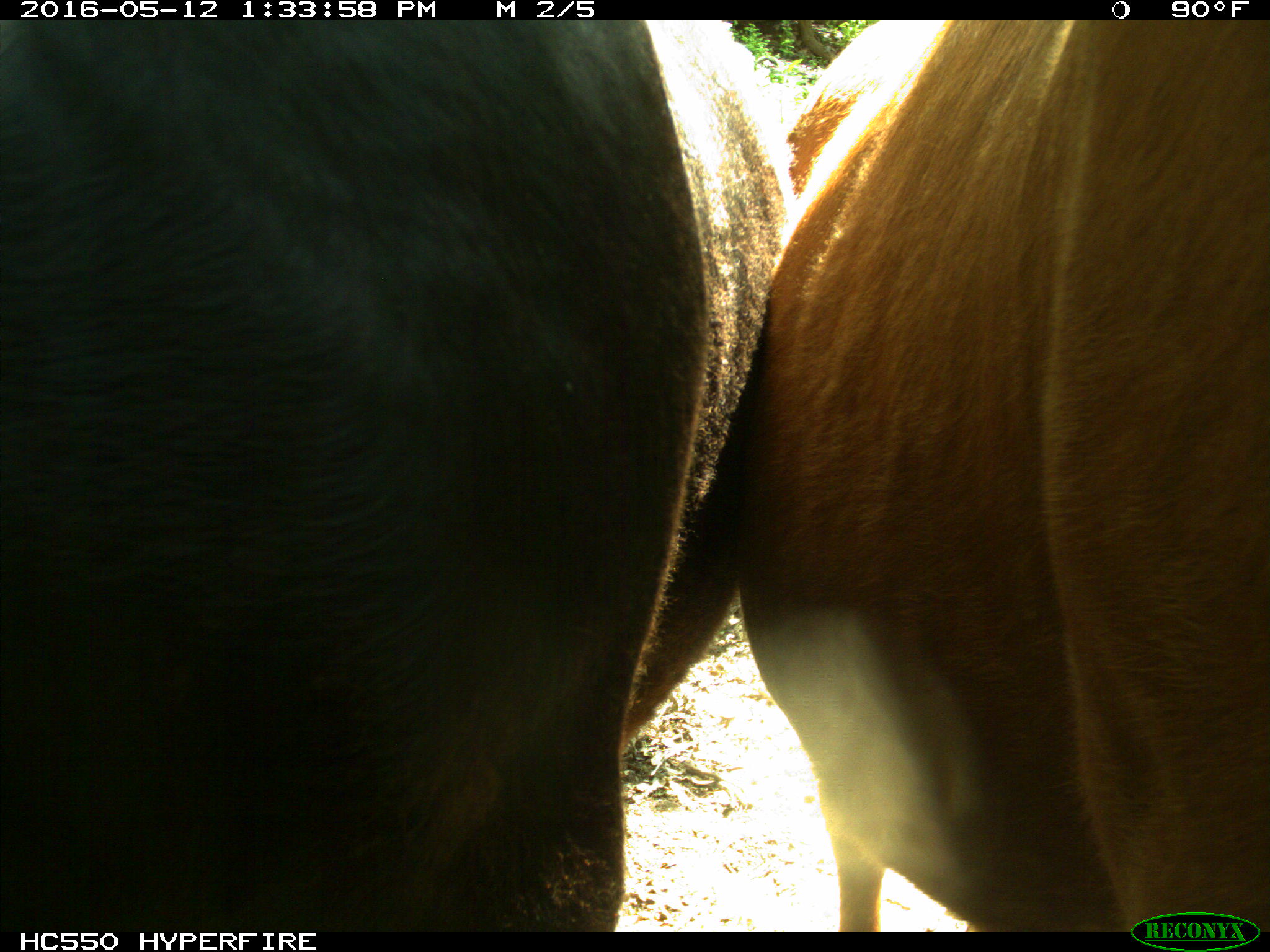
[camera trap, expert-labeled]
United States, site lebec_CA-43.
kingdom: Animalia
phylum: Chordata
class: Mammalia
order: Artiodactyla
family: Bovidae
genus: Bos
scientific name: Bos taurus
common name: domestic cow